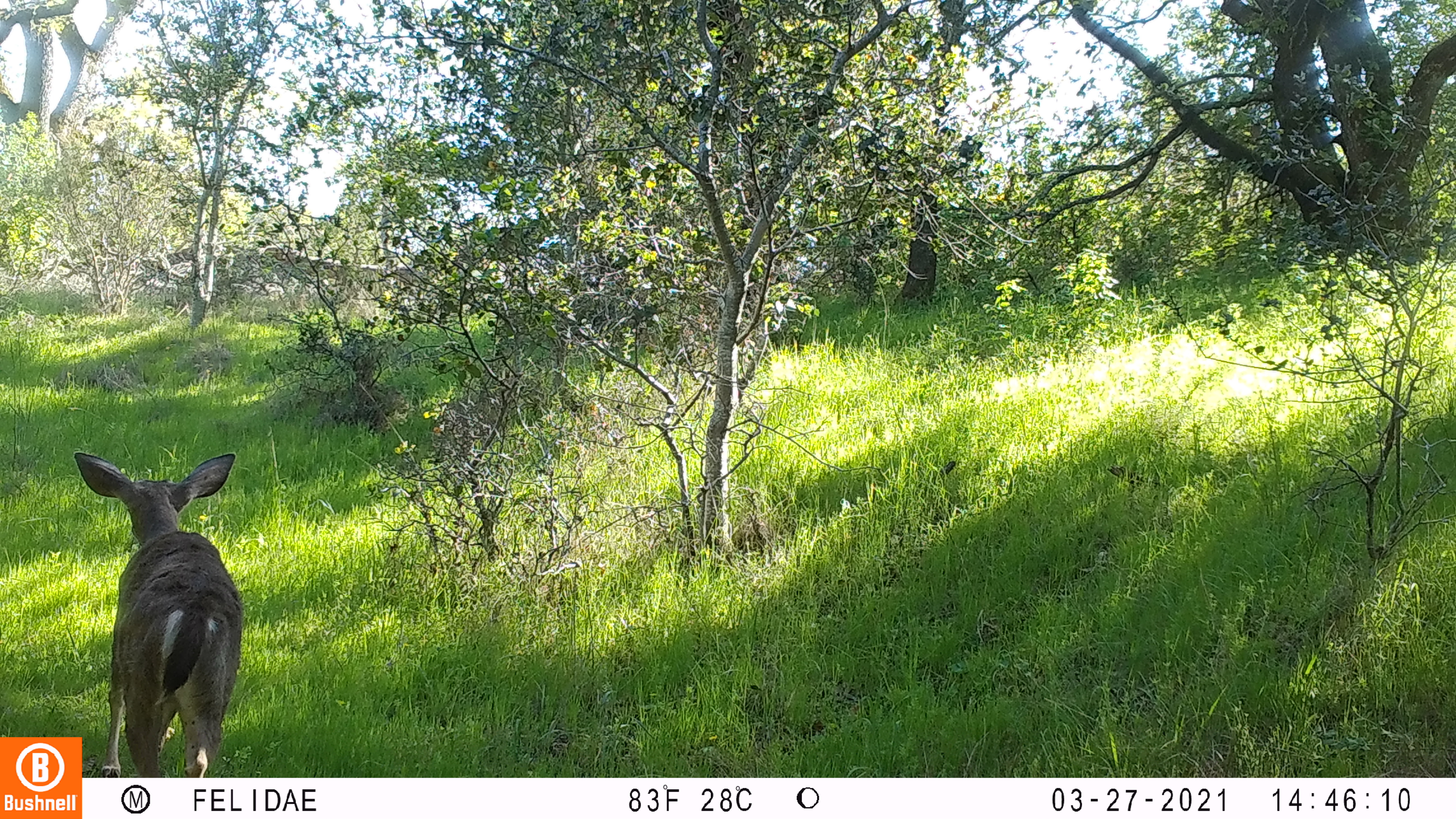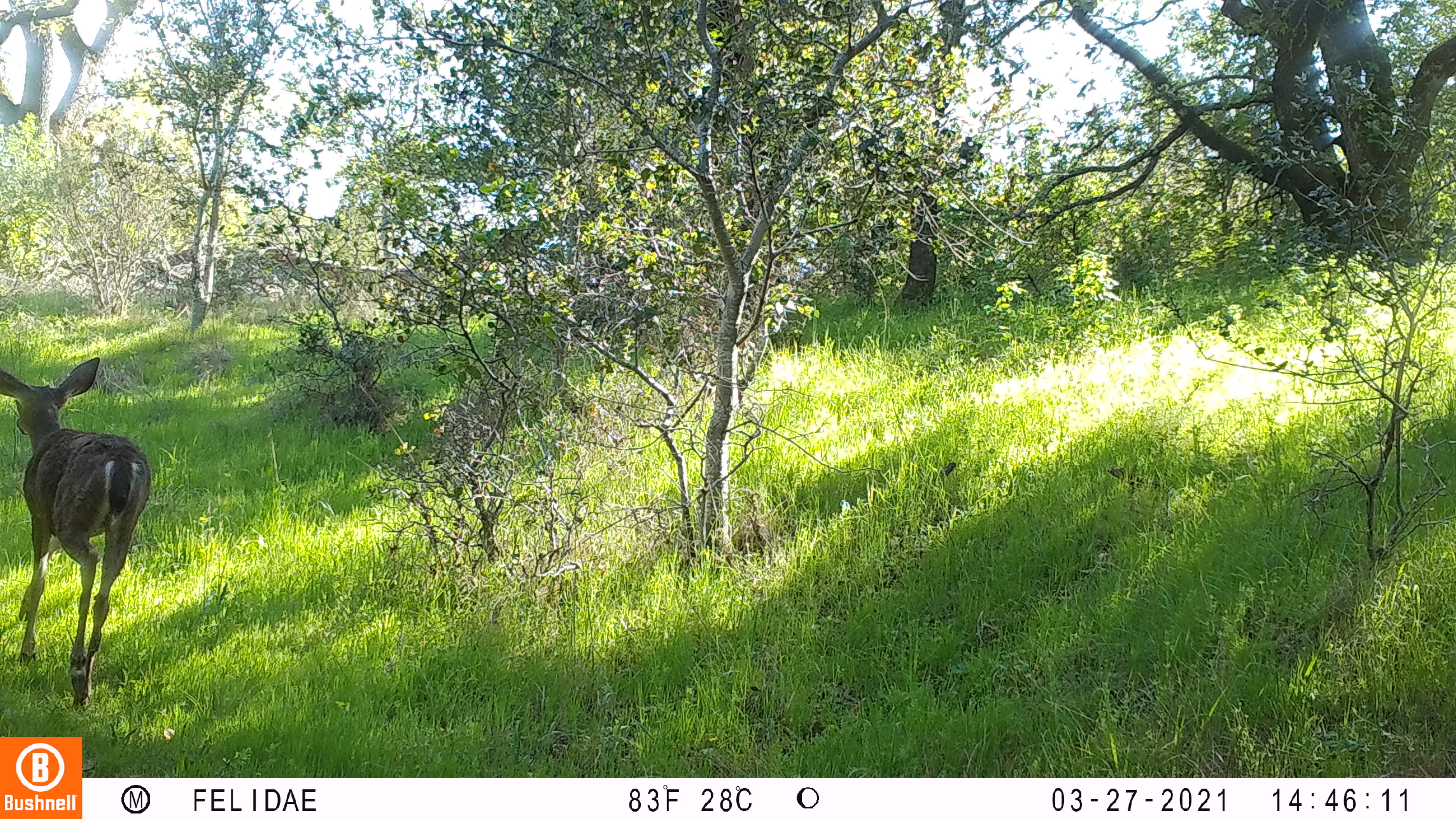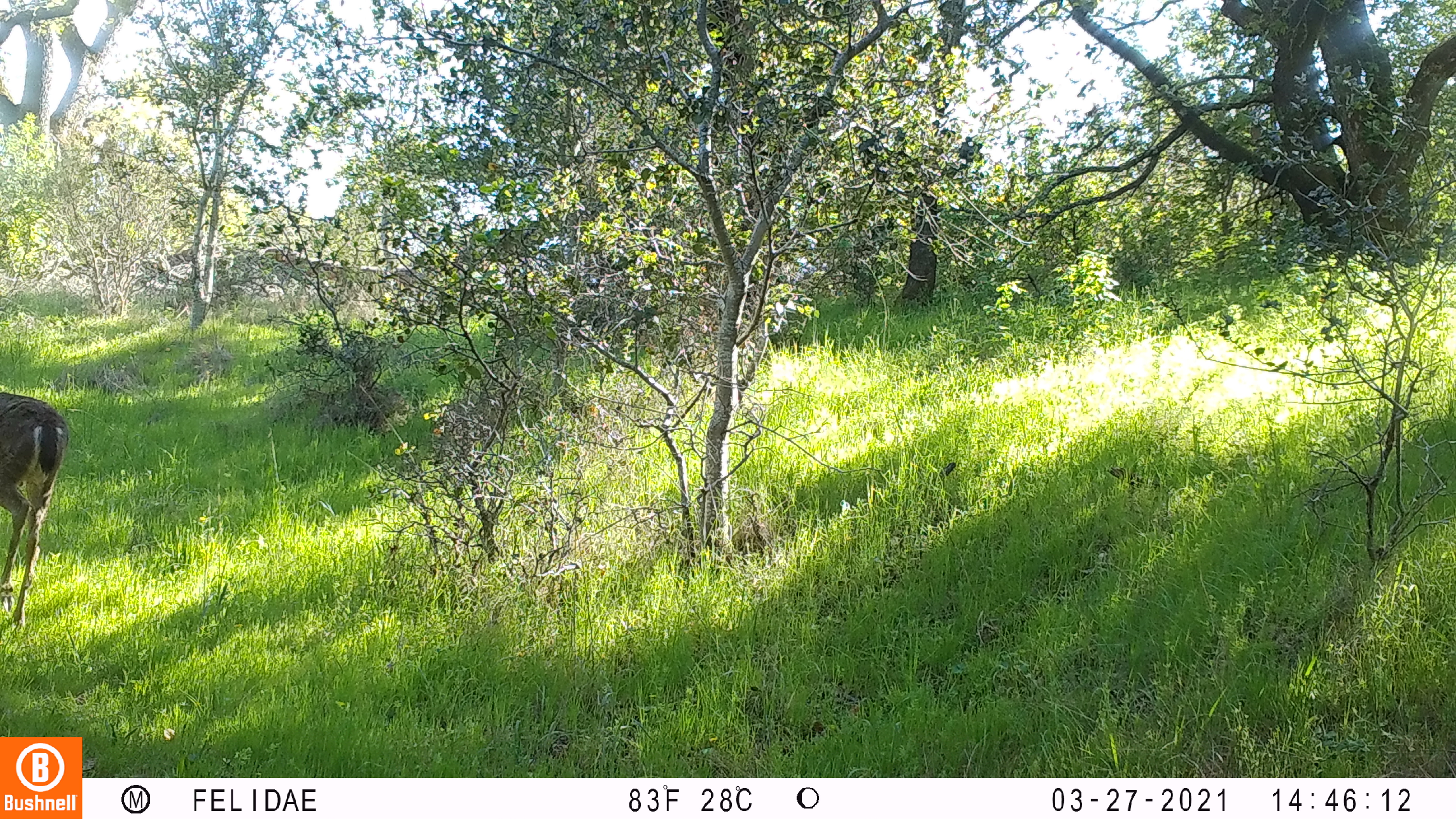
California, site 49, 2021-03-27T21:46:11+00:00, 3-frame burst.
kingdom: Animalia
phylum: Chordata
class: Mammalia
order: Artiodactyla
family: Cervidae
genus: Odocoileus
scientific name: Odocoileus hemionus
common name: mule deer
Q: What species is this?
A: Mule deer (Odocoileus hemionus).